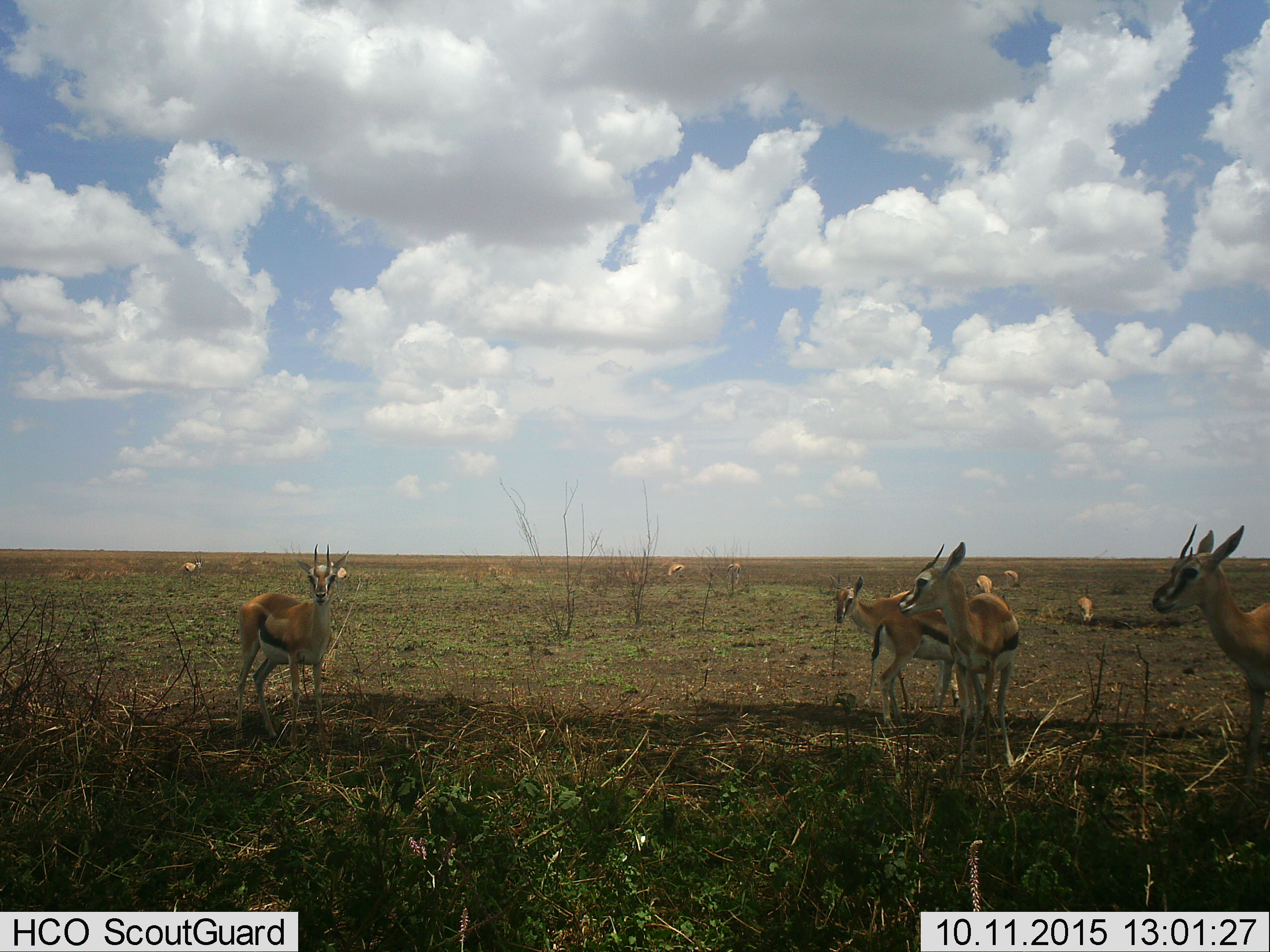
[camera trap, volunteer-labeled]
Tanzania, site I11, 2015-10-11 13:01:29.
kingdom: Animalia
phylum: Chordata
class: Mammalia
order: Artiodactyla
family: Bovidae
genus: Eudorcas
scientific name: Eudorcas thomsonii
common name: thomson's gazelle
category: gazellethomsons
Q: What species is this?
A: Gazellethomsons (thomson's gazelle) (Eudorcas thomsonii).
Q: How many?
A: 11-50.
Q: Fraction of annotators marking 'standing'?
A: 100%.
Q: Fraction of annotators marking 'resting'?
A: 0%.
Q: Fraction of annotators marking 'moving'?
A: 10%.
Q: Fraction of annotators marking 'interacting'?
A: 10%.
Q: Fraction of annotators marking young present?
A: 0%.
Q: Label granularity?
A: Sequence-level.